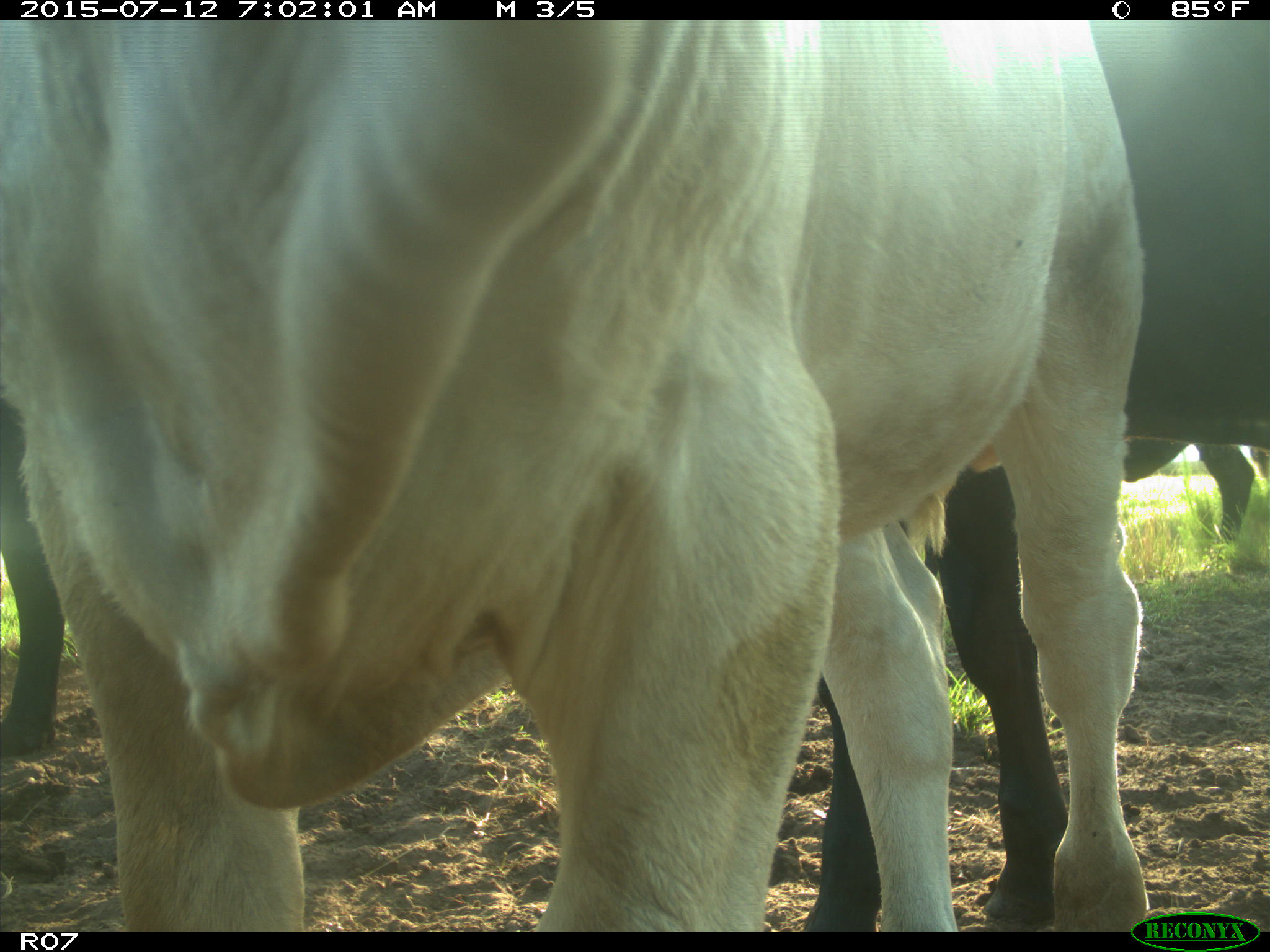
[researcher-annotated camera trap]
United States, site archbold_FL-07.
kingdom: Animalia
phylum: Chordata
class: Mammalia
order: Artiodactyla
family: Bovidae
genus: Bos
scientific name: Bos taurus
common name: domestic cow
Bos taurus (domestic cow).